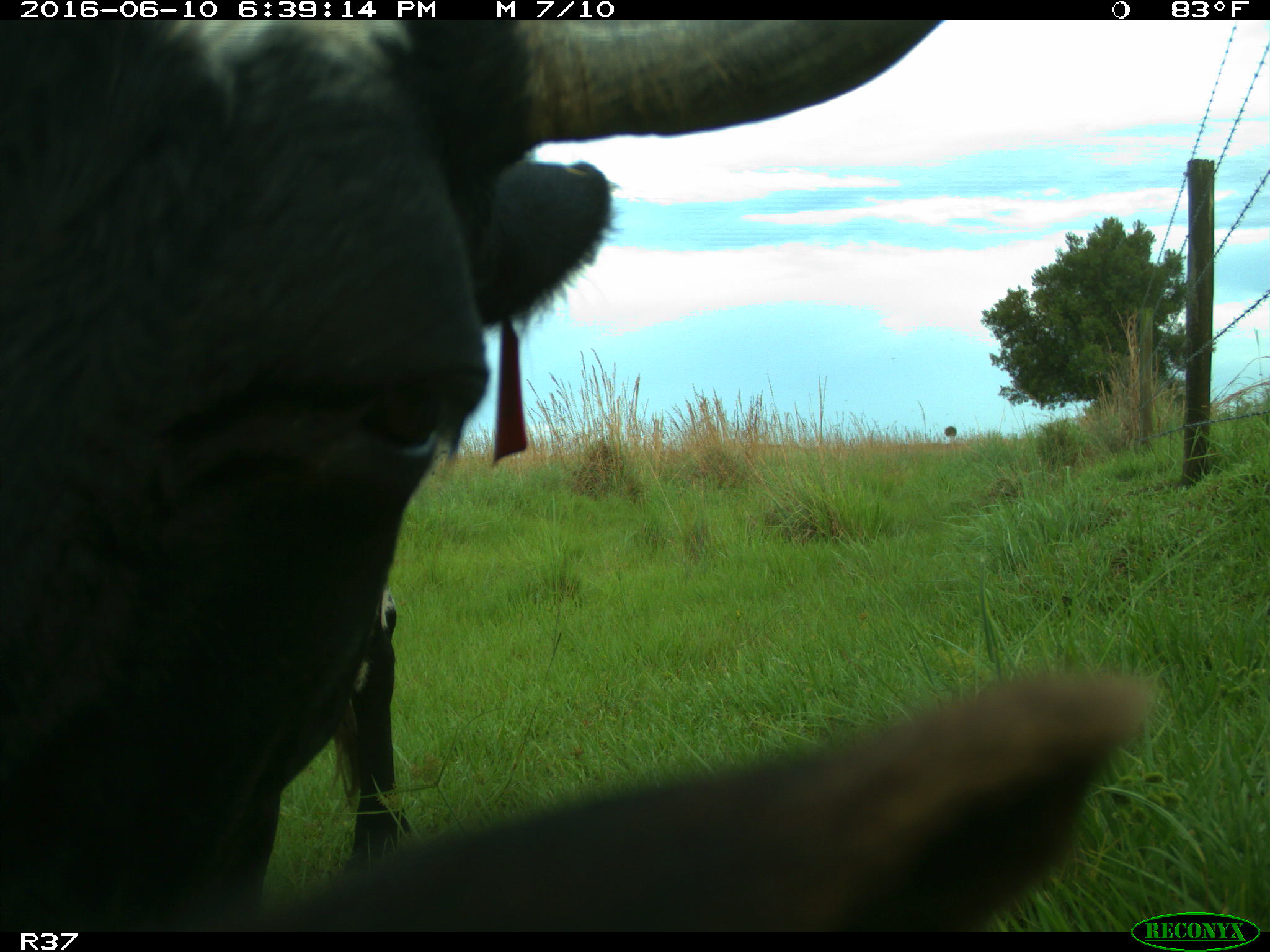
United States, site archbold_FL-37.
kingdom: Animalia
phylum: Chordata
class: Mammalia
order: Artiodactyla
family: Bovidae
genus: Bos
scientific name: Bos taurus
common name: domestic cow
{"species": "Bos taurus (domestic cow)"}